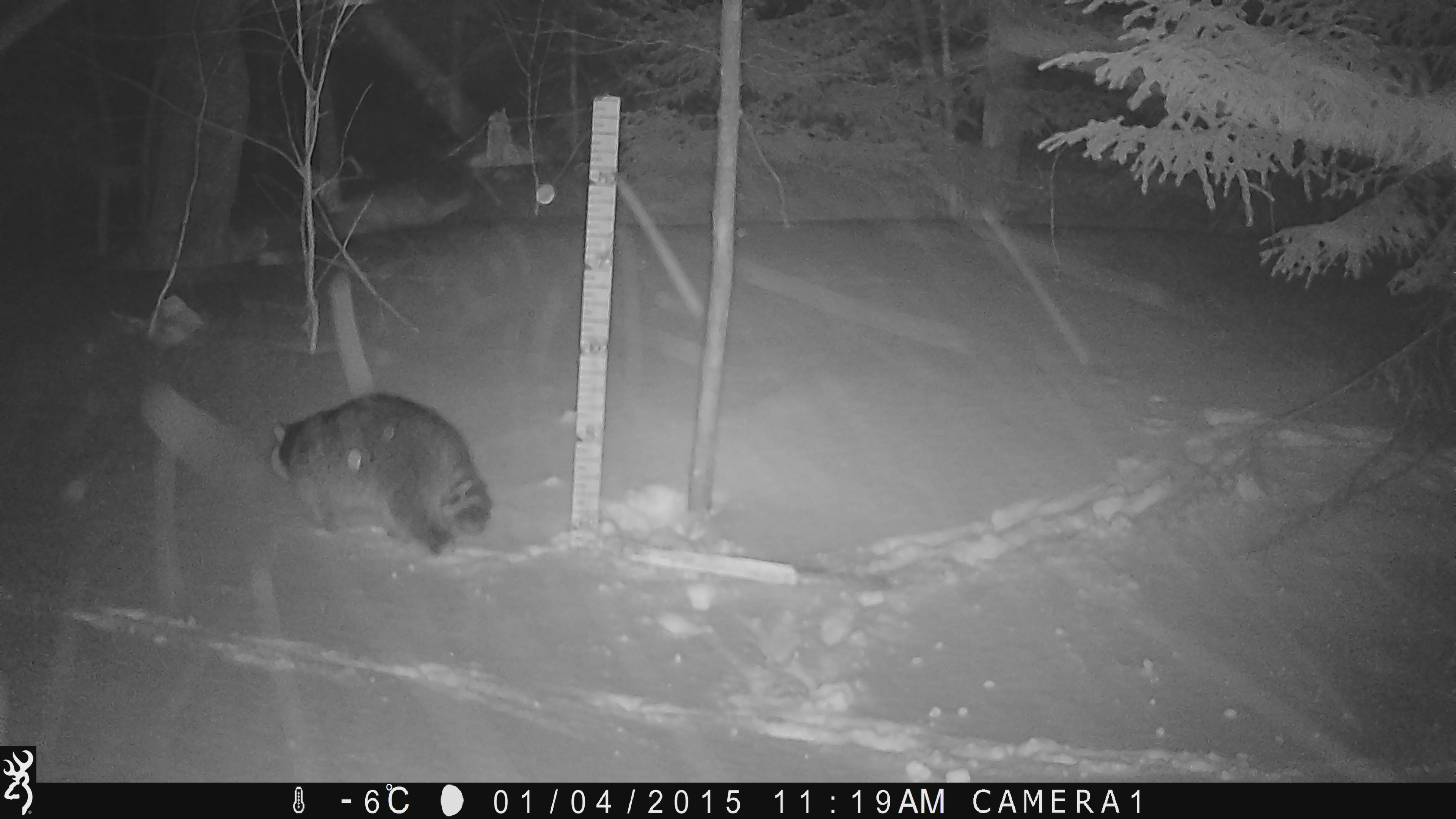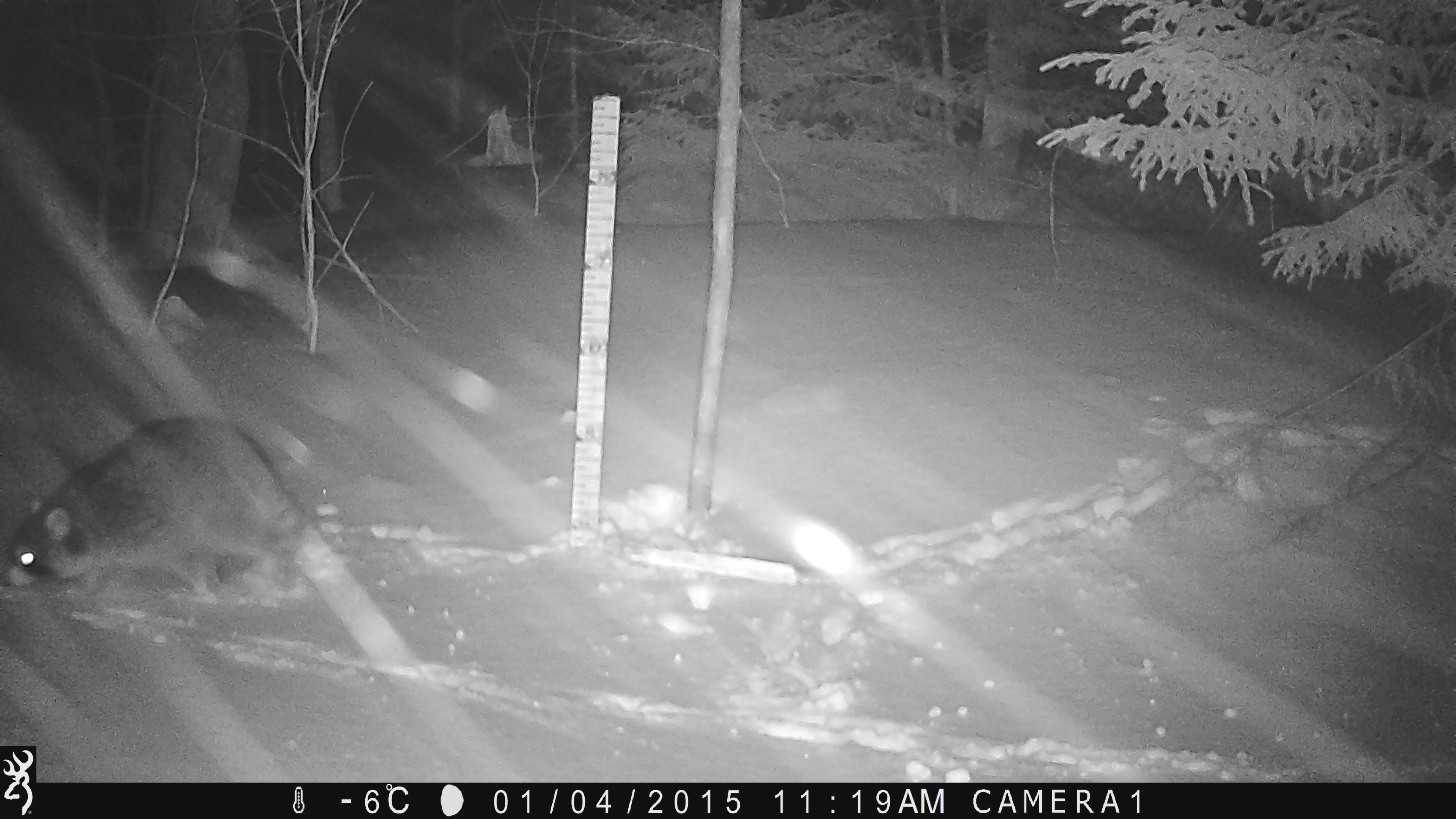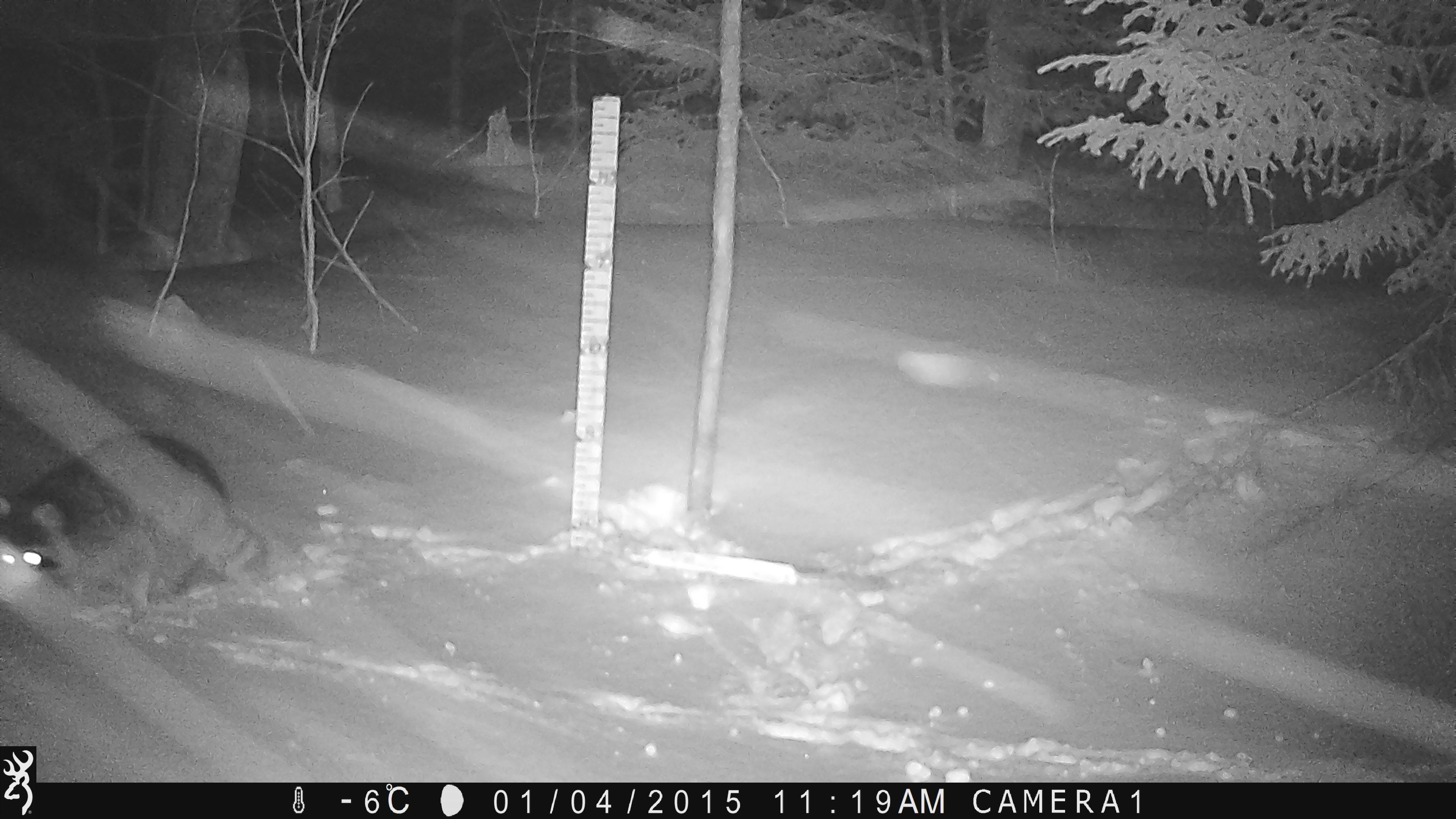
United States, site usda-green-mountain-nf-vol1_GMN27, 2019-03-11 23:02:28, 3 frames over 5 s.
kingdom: Animalia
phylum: Chordata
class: Mammalia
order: Carnivora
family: Procyonidae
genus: Procyon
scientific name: Procyon lotor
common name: raccoon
Raccoon (Procyon lotor).